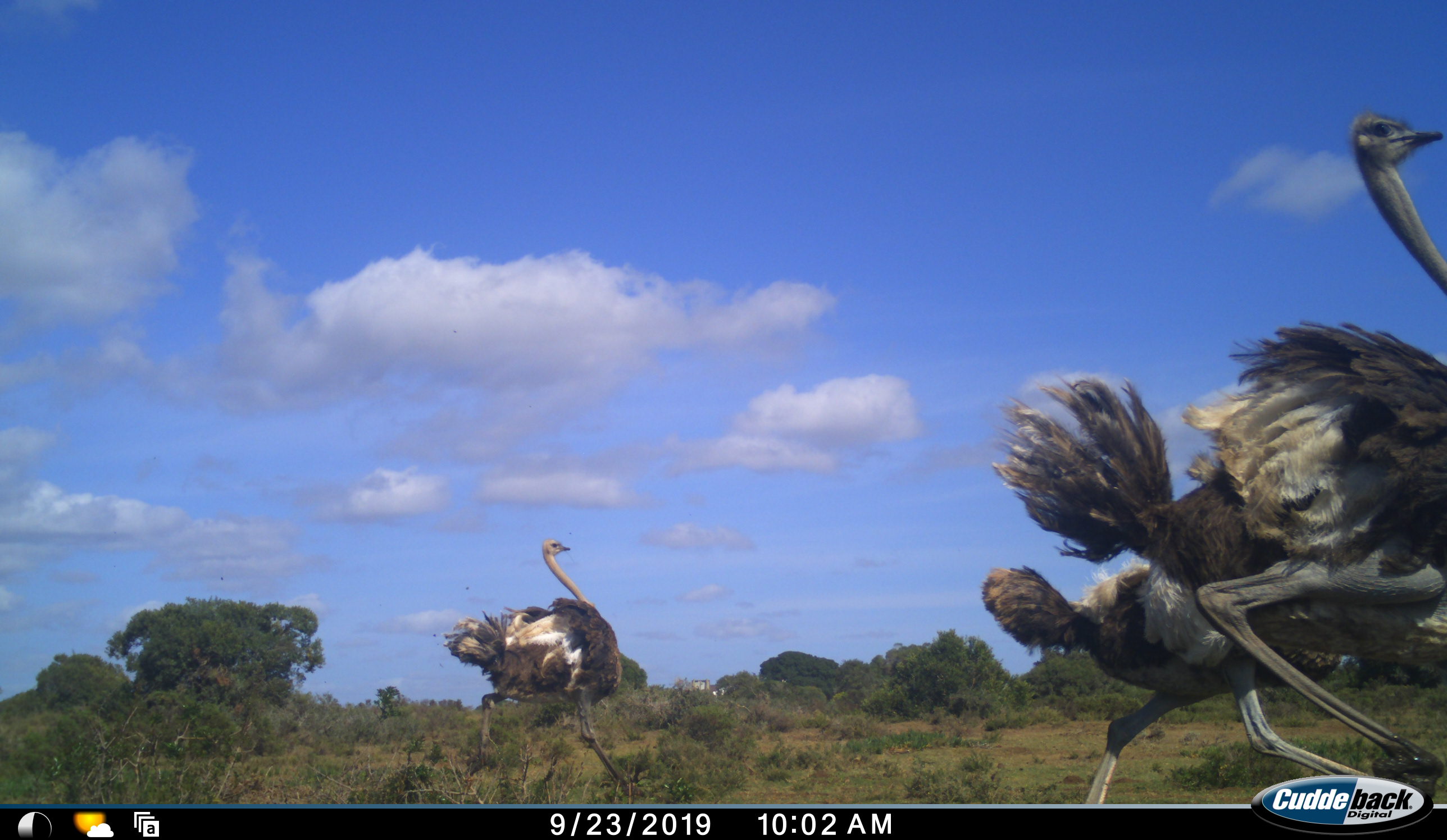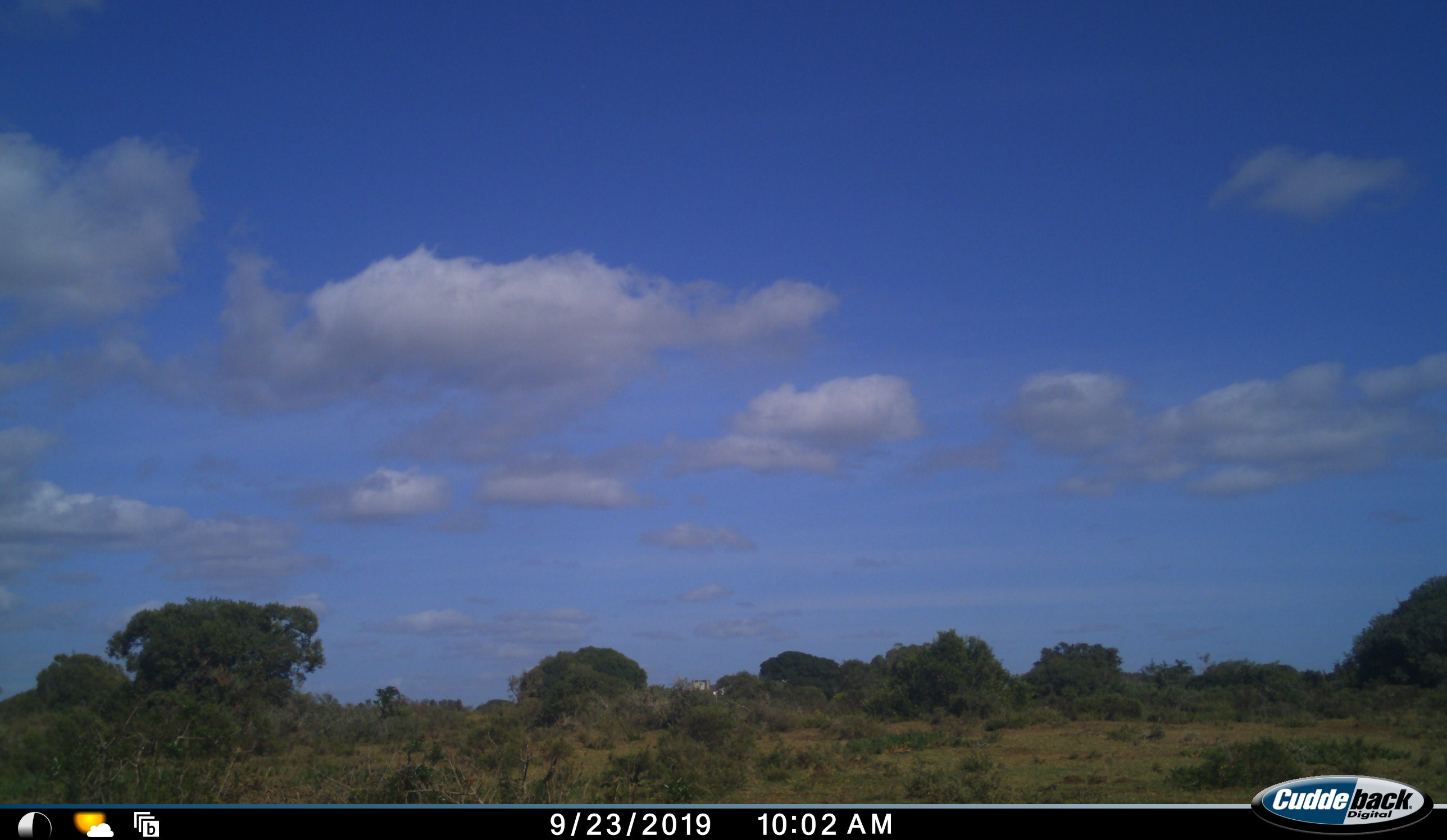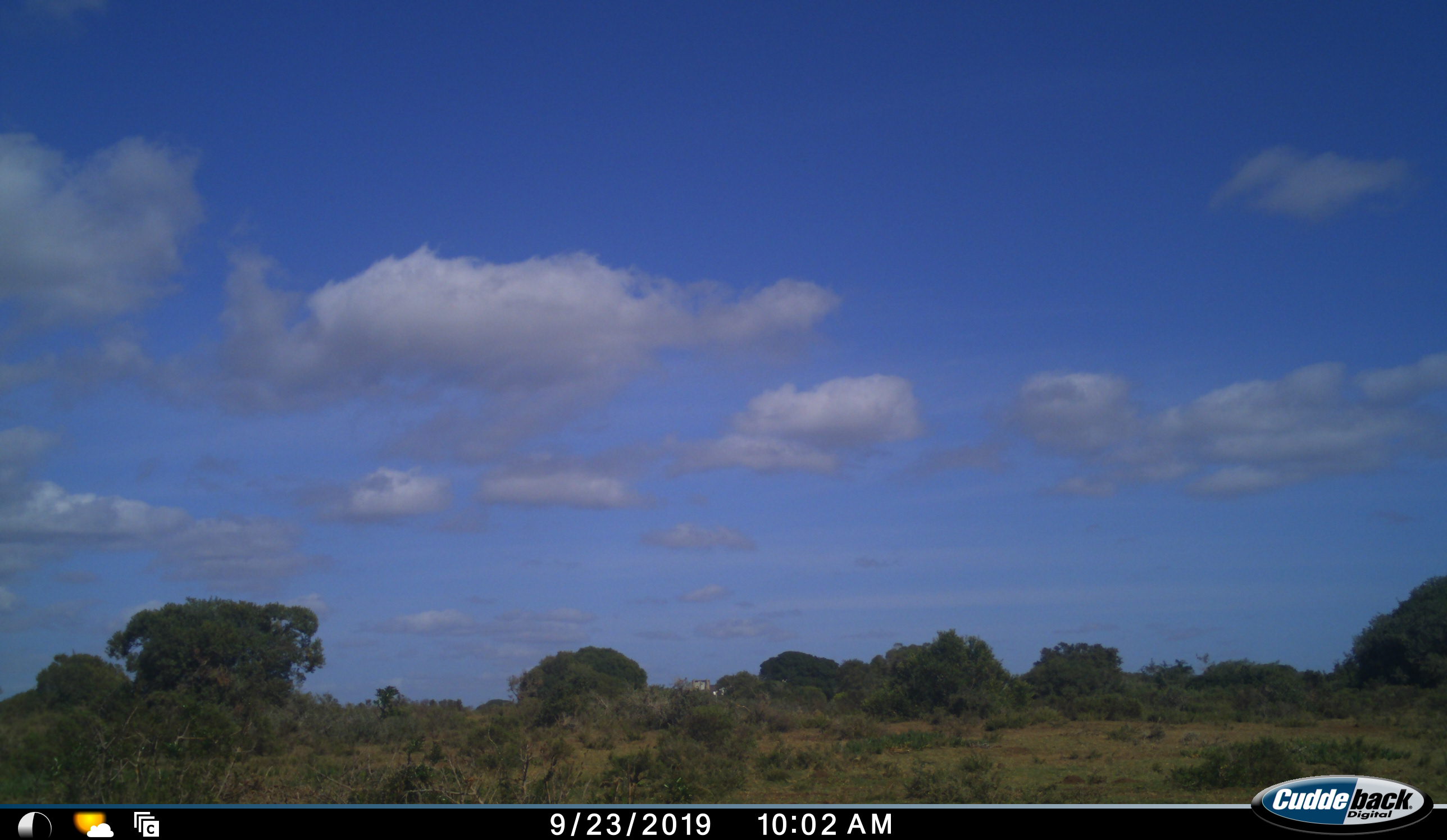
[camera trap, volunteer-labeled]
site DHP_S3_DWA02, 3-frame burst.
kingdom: Animalia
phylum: Chordata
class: Aves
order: Struthioniformes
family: Struthionidae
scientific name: Struthionidae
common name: ostrich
Ostrich (Struthionidae), count 3. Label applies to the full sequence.